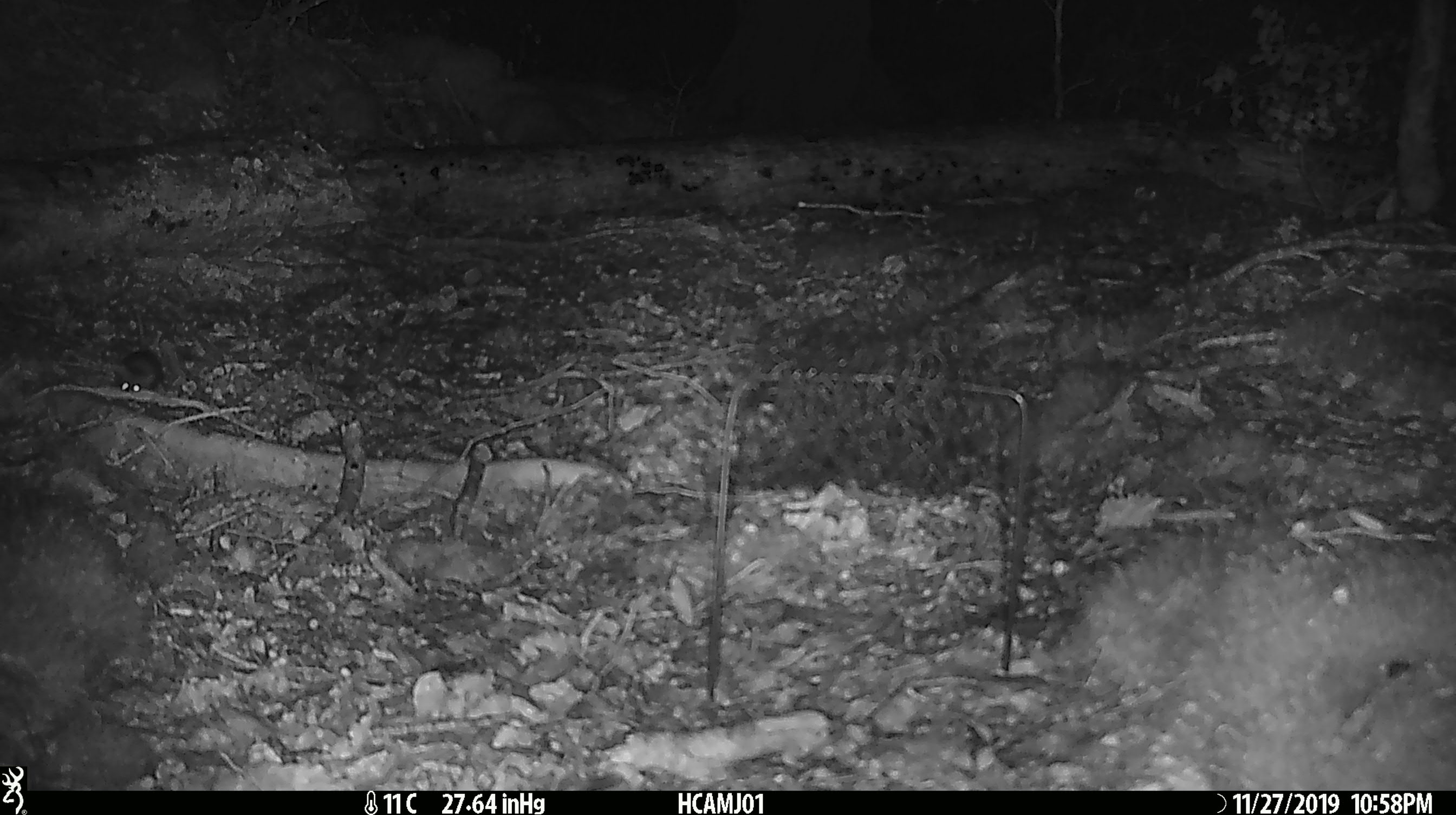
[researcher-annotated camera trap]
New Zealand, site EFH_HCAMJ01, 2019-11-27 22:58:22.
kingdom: Animalia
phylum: Chordata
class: Mammalia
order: Rodentia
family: Muridae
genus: Mus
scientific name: Mus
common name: mouse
Mouse (Mus).